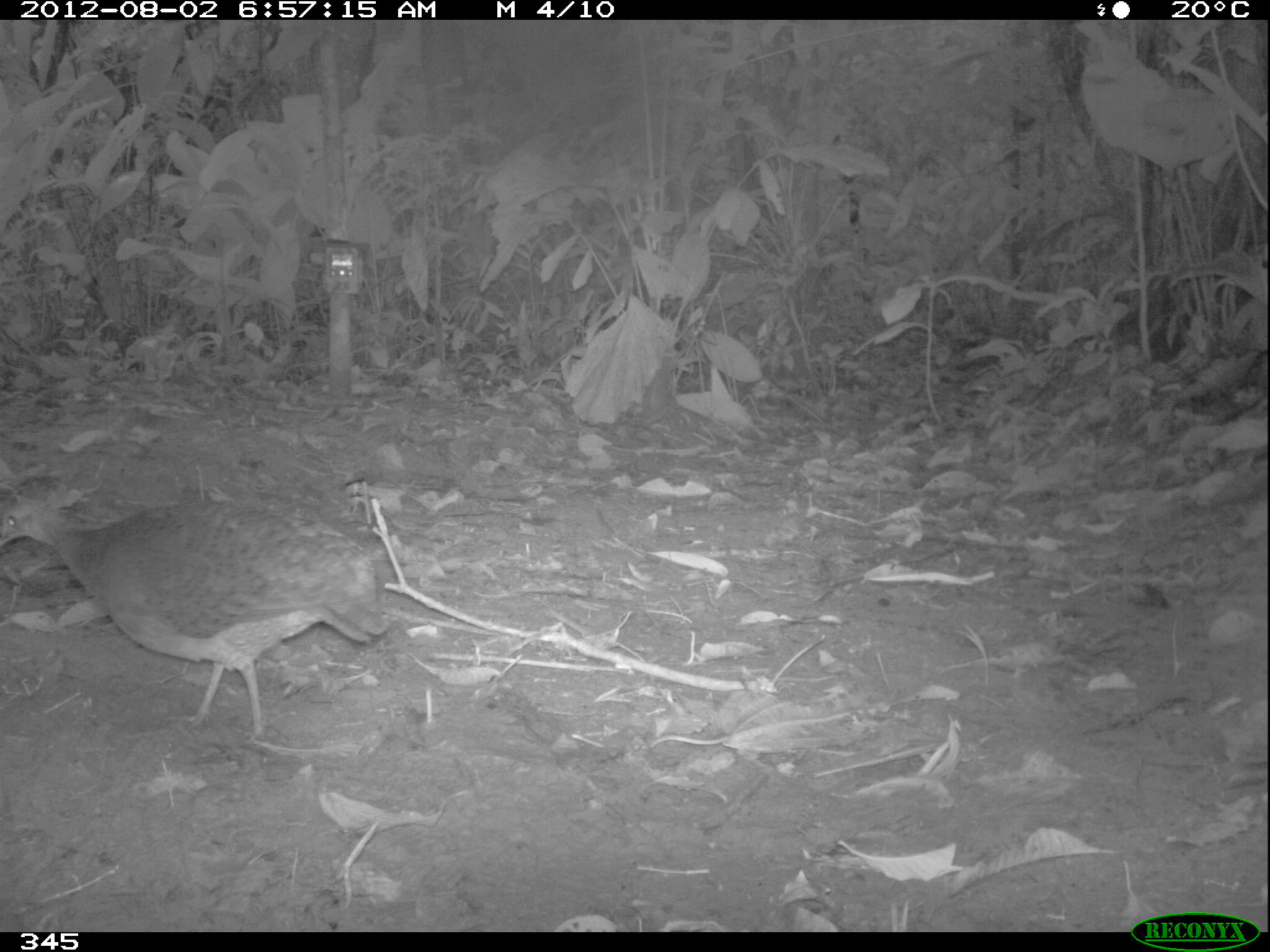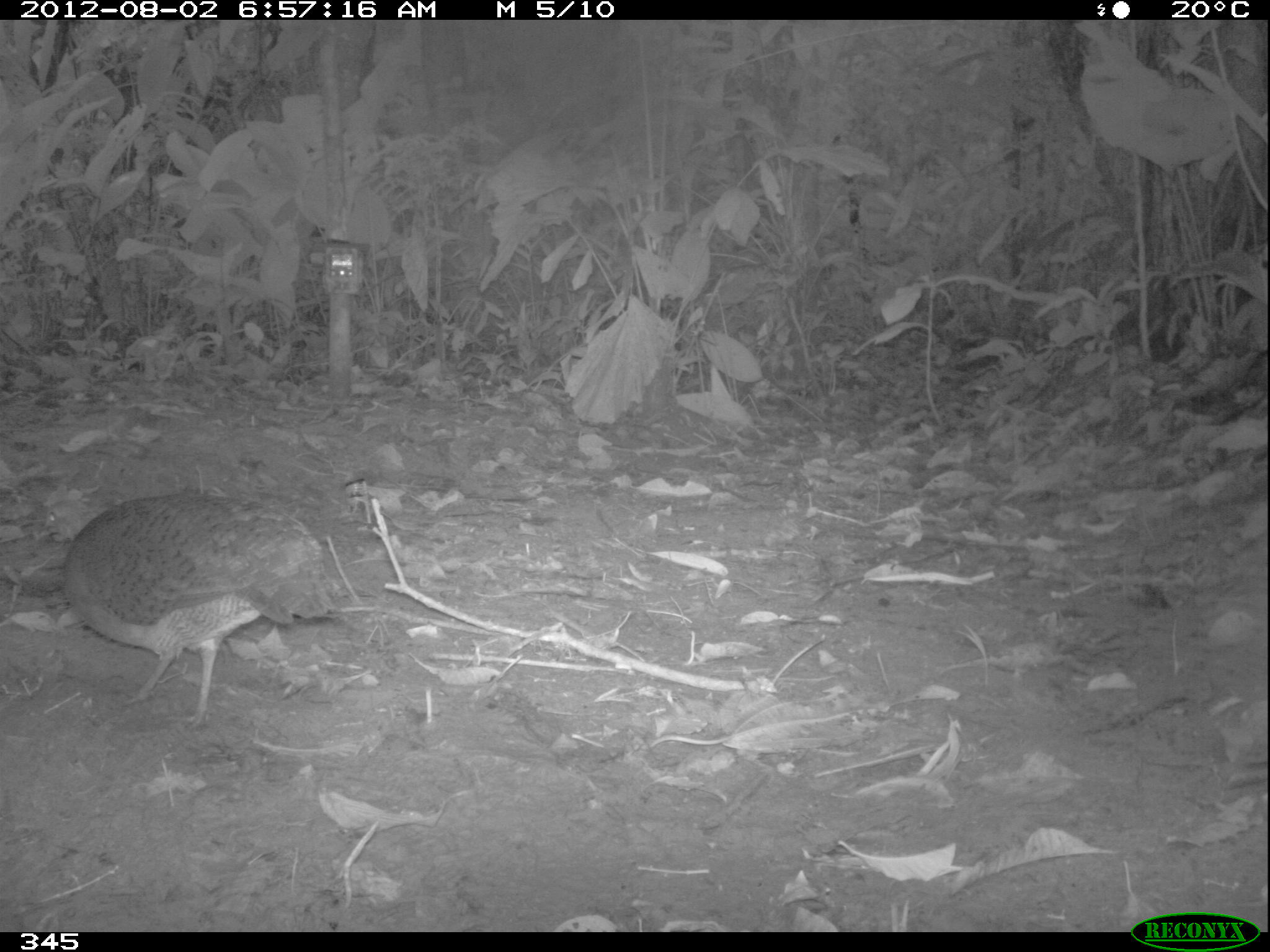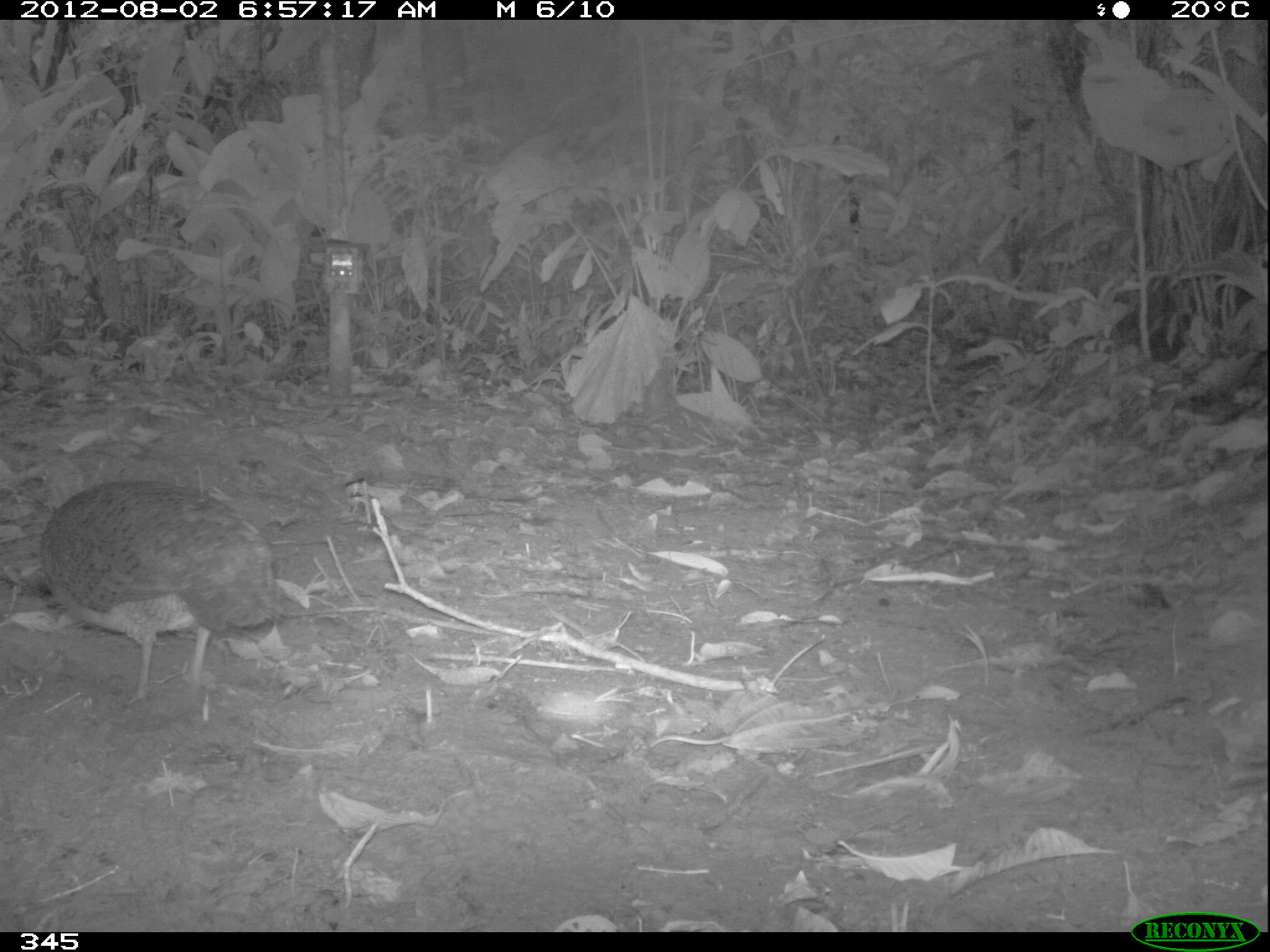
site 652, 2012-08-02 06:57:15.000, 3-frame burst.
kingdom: Animalia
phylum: Chordata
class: Aves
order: Galliformes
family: Phasianidae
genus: Alectoris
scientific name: Alectoris rufa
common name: red-legged partridge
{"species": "Alectoris rufa (red-legged partridge)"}